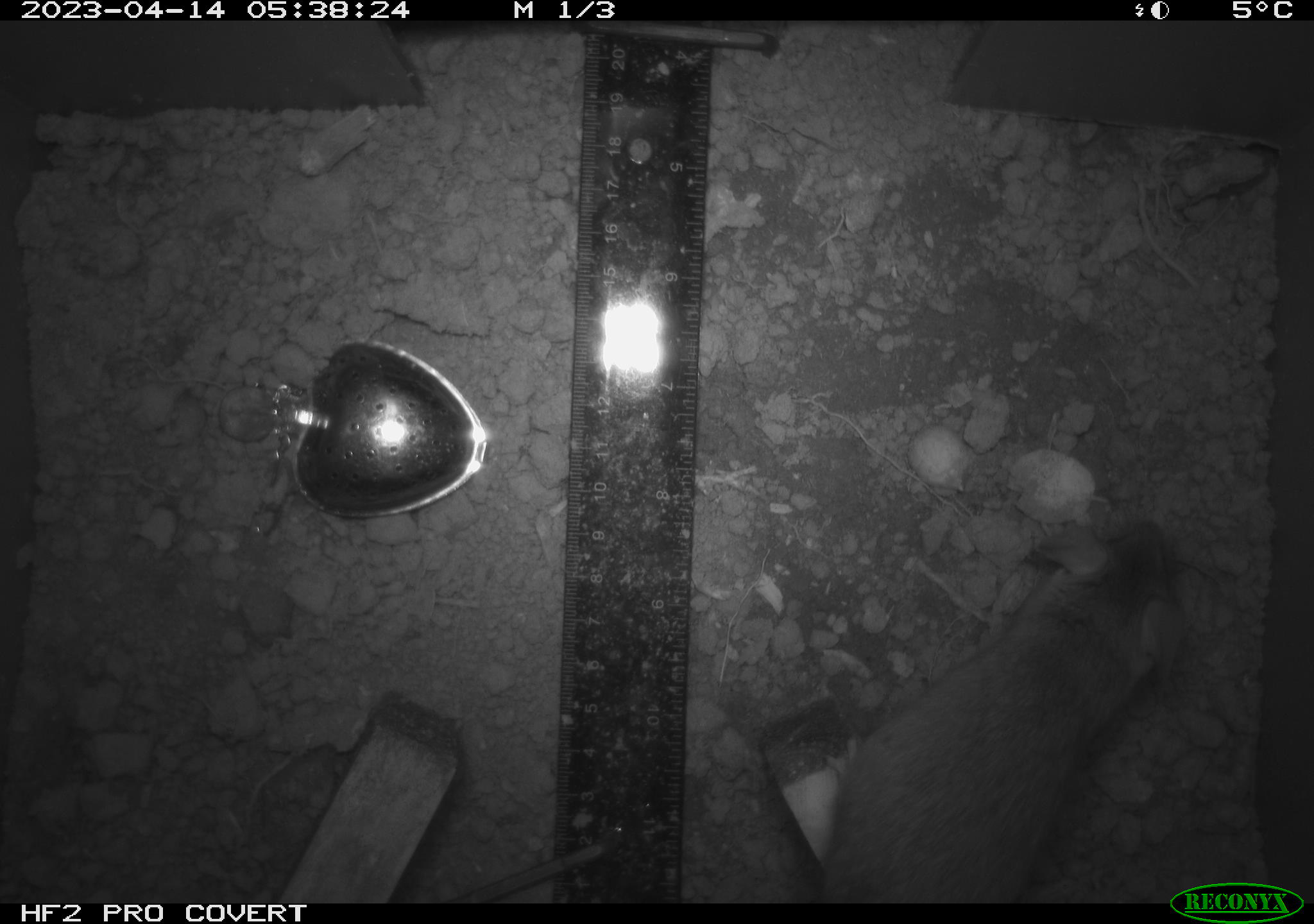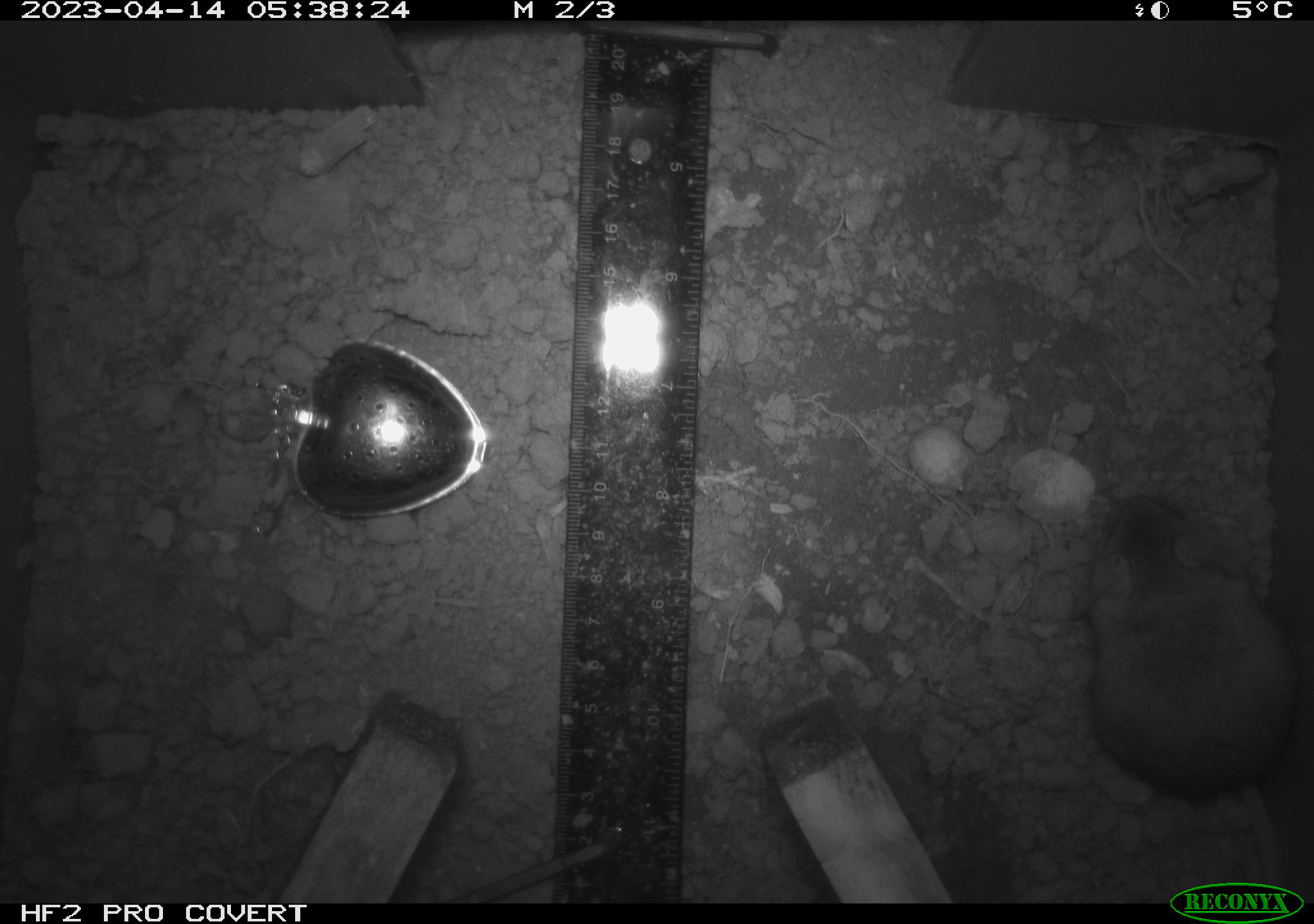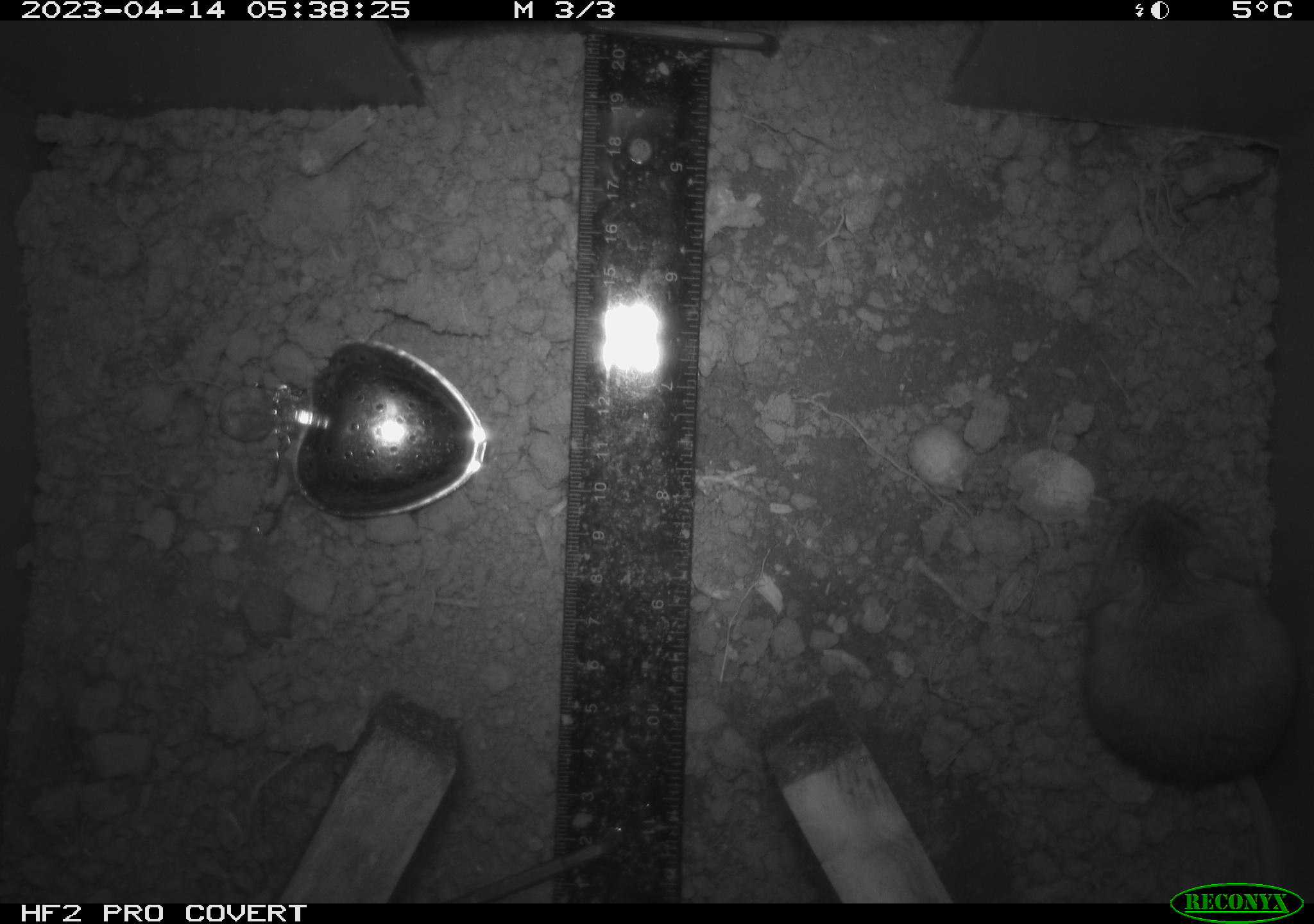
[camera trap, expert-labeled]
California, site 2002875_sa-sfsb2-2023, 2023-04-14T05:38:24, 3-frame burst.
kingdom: Animalia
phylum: Chordata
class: Mammalia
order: Rodentia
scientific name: Rodentia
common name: mouse species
Mouse species (Rodentia).